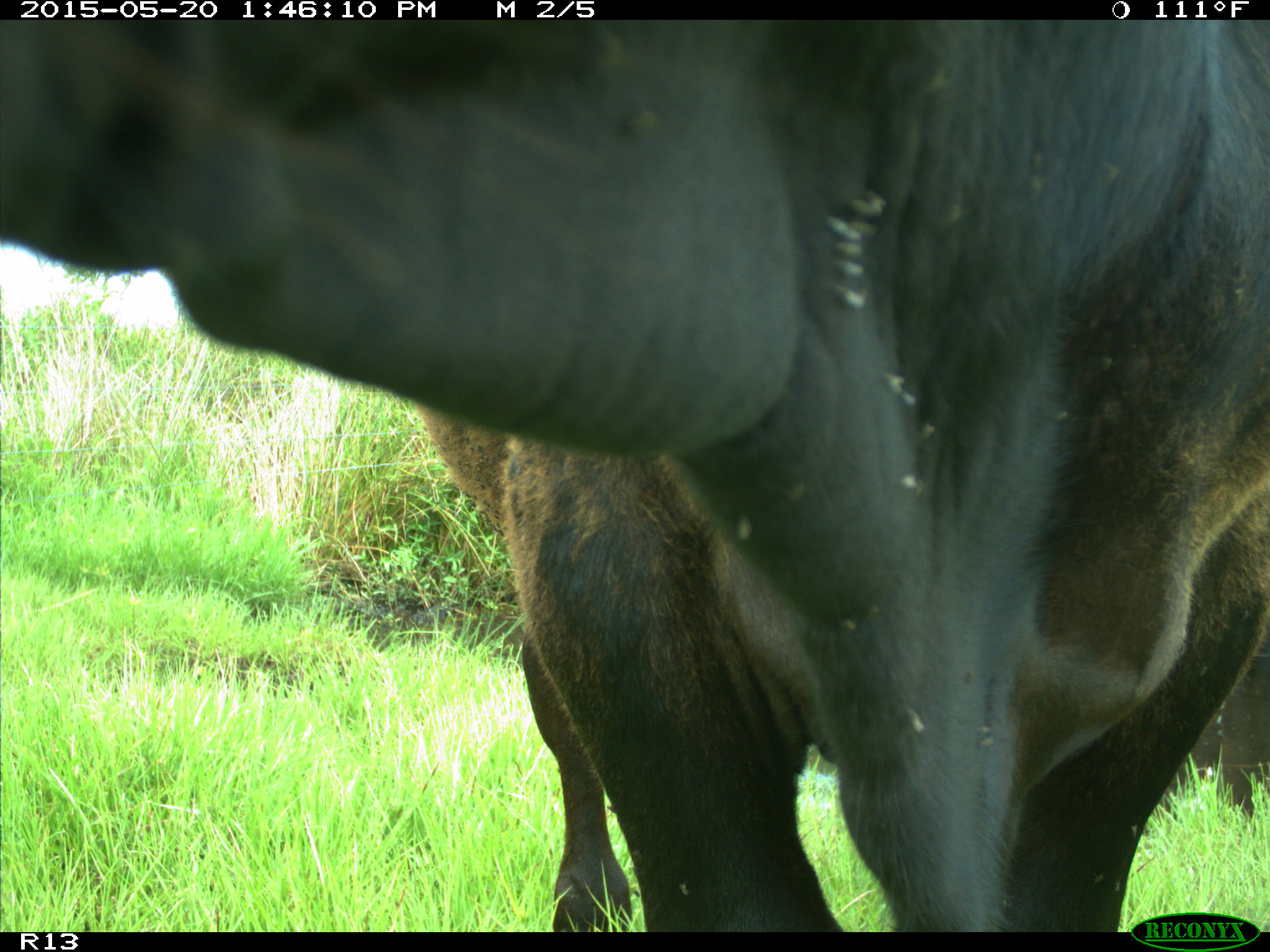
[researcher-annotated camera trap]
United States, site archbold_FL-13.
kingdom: Animalia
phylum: Chordata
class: Mammalia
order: Artiodactyla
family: Bovidae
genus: Bos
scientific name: Bos taurus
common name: domestic cow